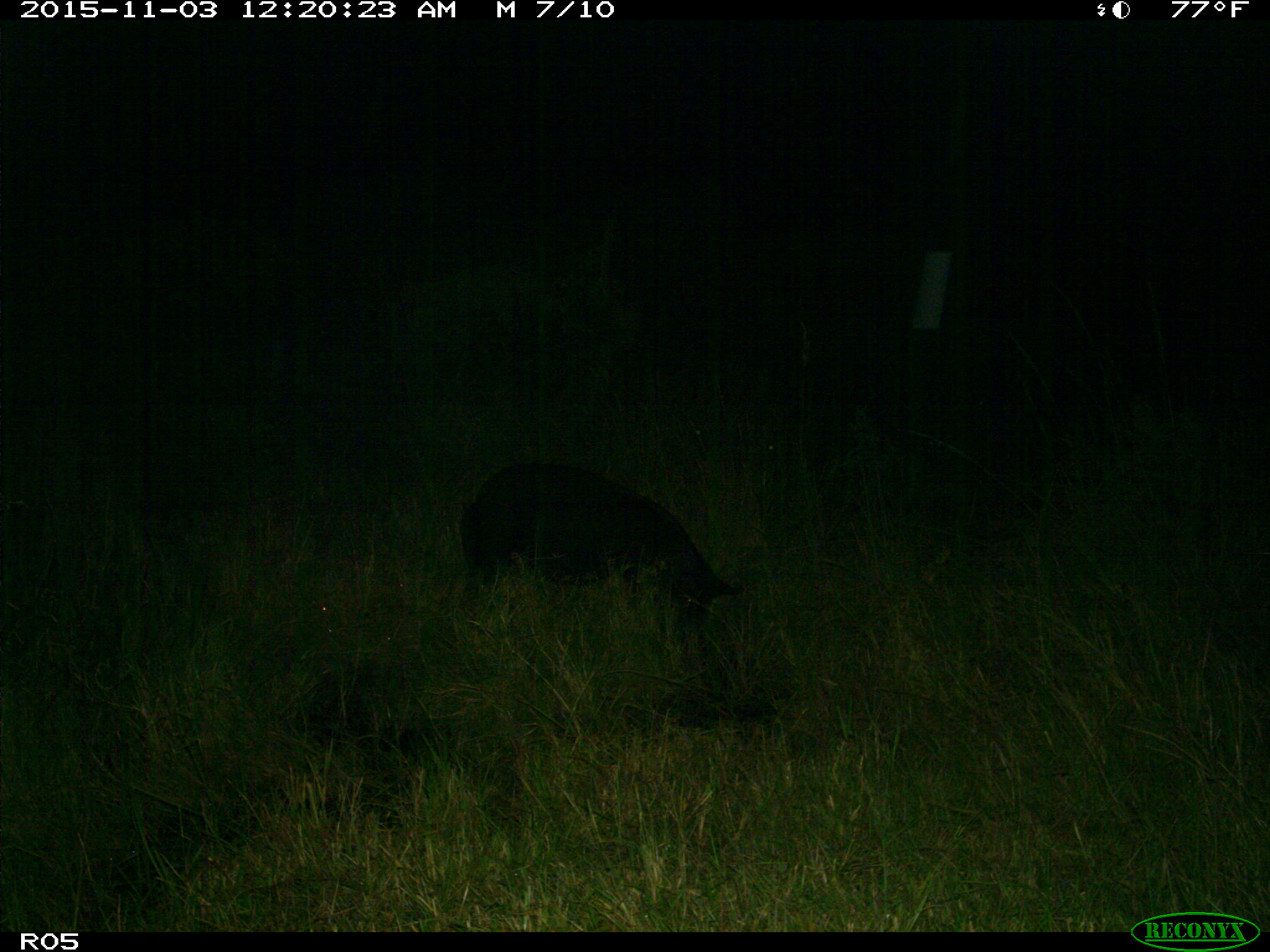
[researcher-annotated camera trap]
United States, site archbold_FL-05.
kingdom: Animalia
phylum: Chordata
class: Mammalia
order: Artiodactyla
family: Suidae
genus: Sus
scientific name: Sus scrofa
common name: wild boar